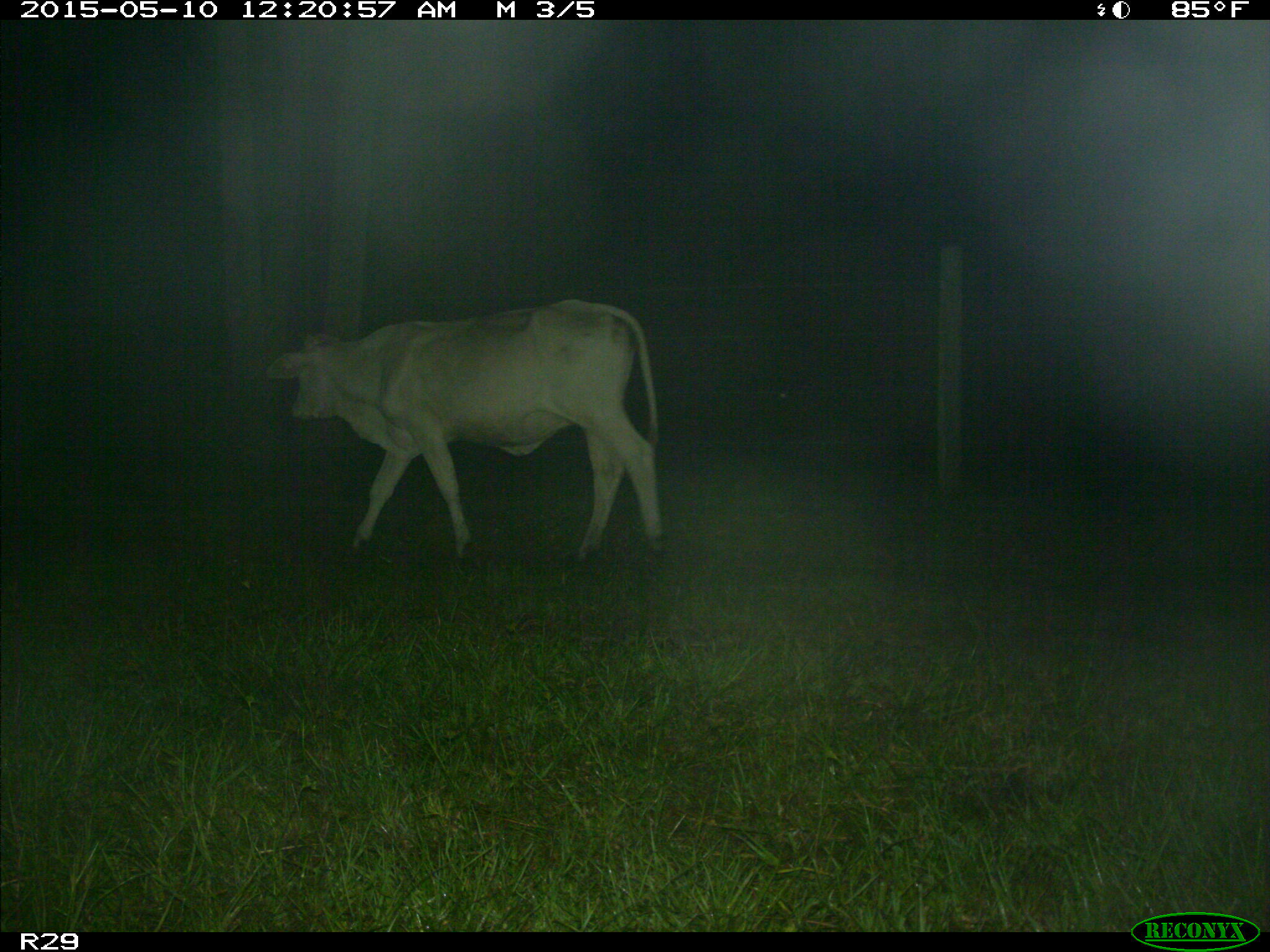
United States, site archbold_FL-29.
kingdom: Animalia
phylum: Chordata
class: Mammalia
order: Artiodactyla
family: Bovidae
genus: Bos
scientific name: Bos taurus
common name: domestic cow